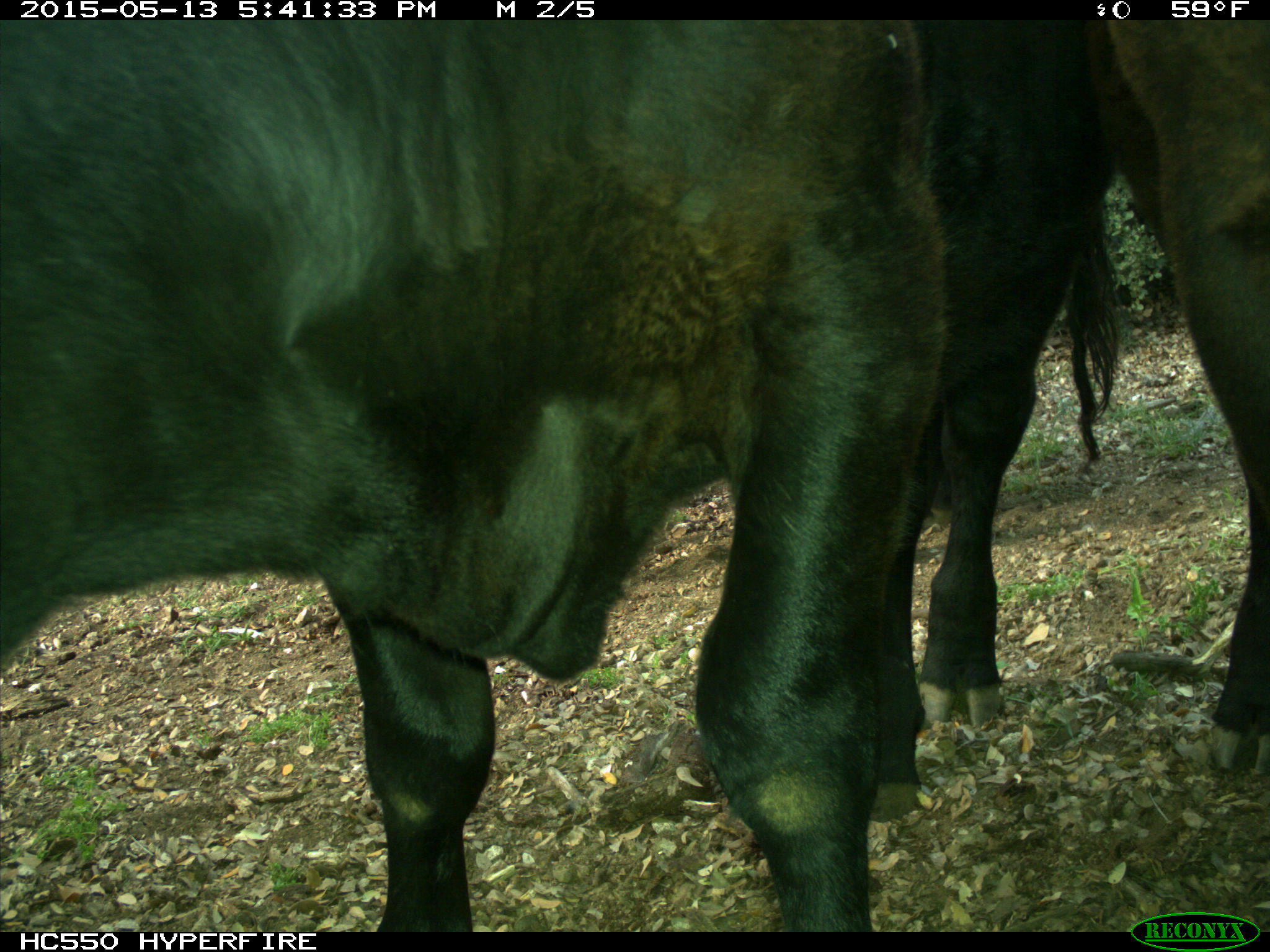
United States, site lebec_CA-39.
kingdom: Animalia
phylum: Chordata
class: Mammalia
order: Artiodactyla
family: Bovidae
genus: Bos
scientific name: Bos taurus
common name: domestic cow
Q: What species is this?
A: Bos taurus (domestic cow).